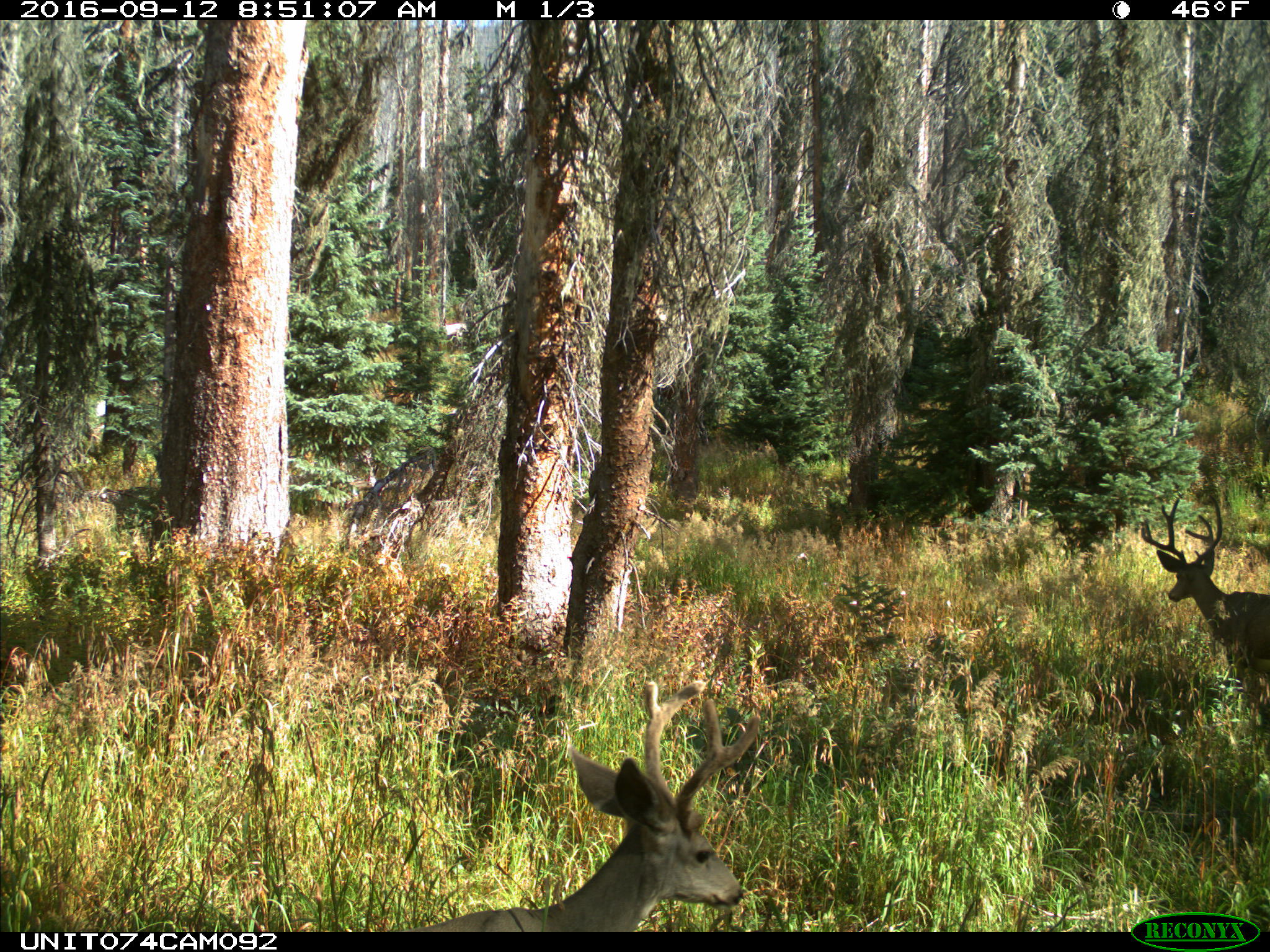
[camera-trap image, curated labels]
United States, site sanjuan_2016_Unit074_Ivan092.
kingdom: Animalia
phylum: Chordata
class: Mammalia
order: Artiodactyla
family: Cervidae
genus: Odocoileus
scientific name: Odocoileus hemionus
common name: mule deer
Odocoileus hemionus (mule deer).